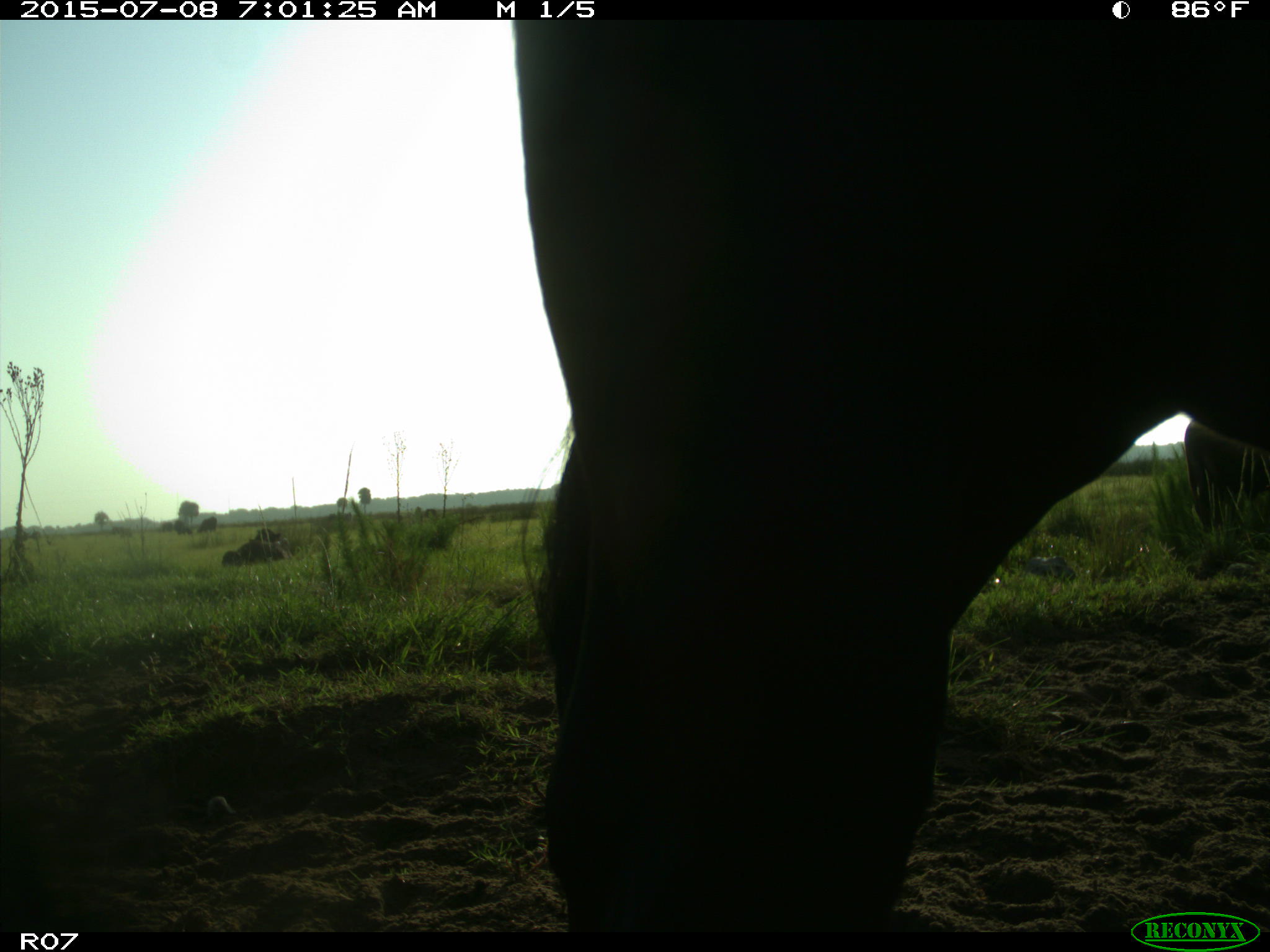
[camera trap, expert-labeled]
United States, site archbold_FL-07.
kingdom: Animalia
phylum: Chordata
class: Mammalia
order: Artiodactyla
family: Bovidae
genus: Bos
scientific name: Bos taurus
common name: domestic cow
Bos taurus (domestic cow).